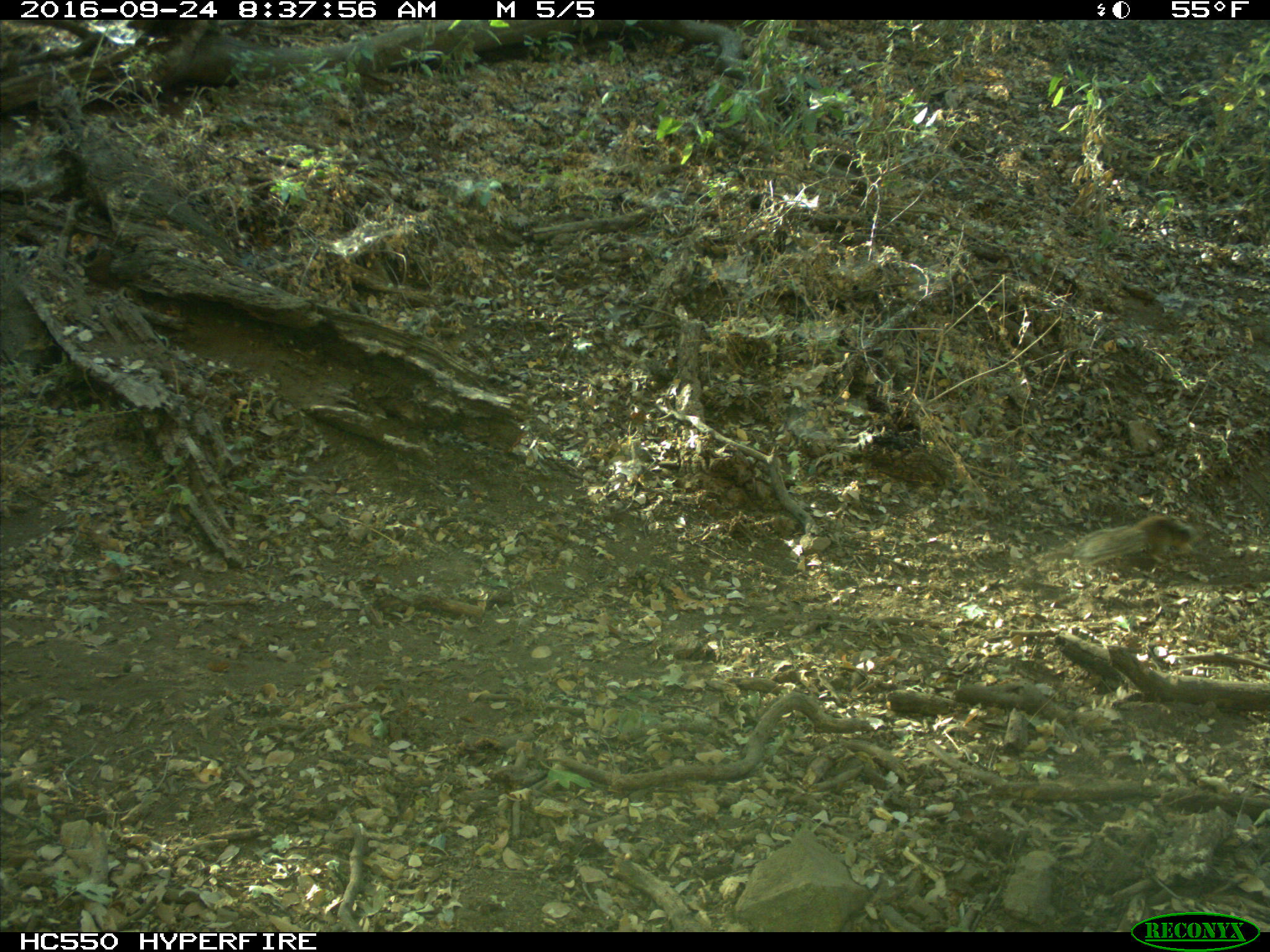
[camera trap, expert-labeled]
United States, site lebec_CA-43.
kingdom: Animalia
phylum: Chordata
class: Mammalia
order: Rodentia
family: Sciuridae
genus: Otospermophilus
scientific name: Otospermophilus beecheyi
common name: california ground squirrel